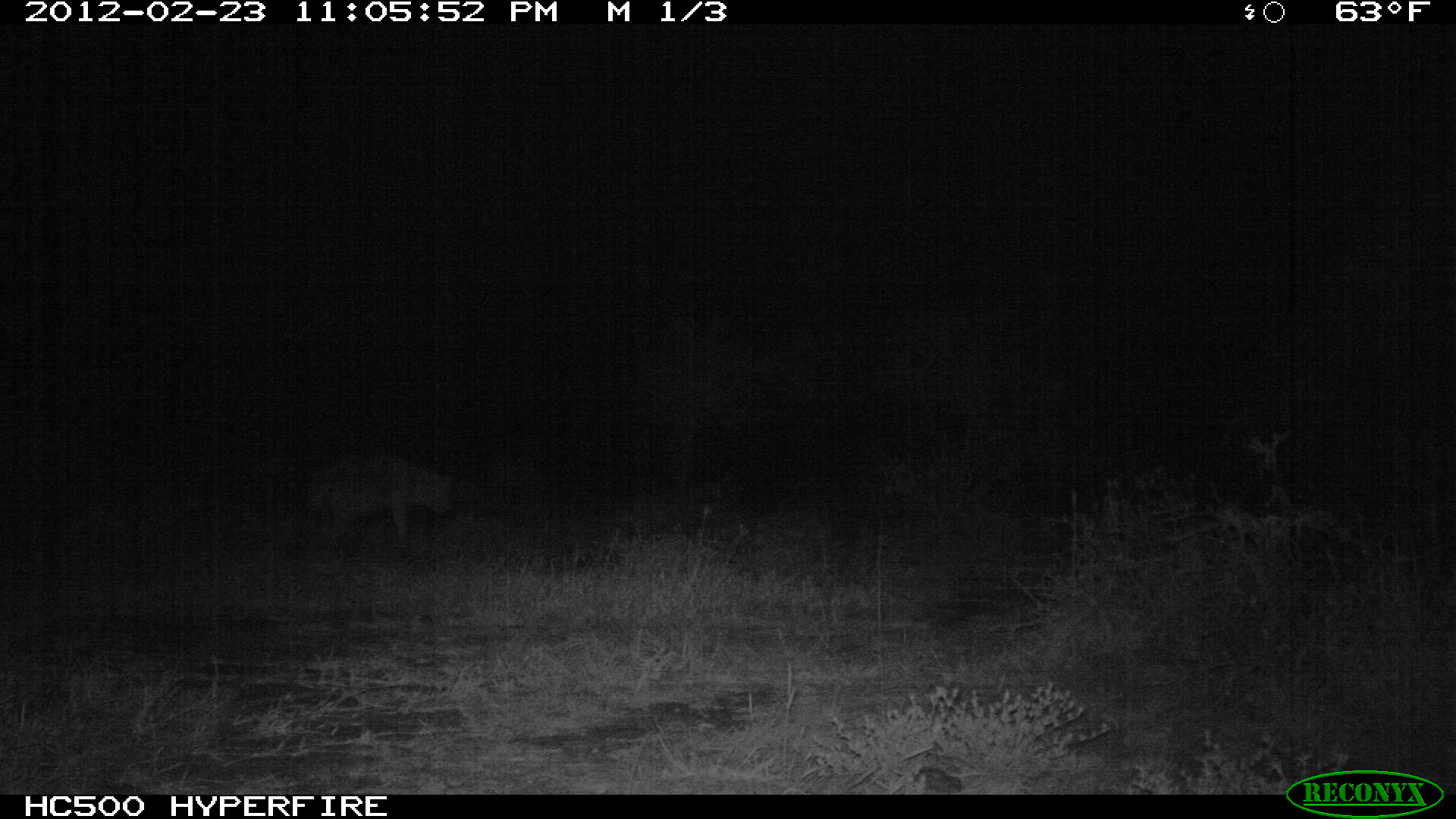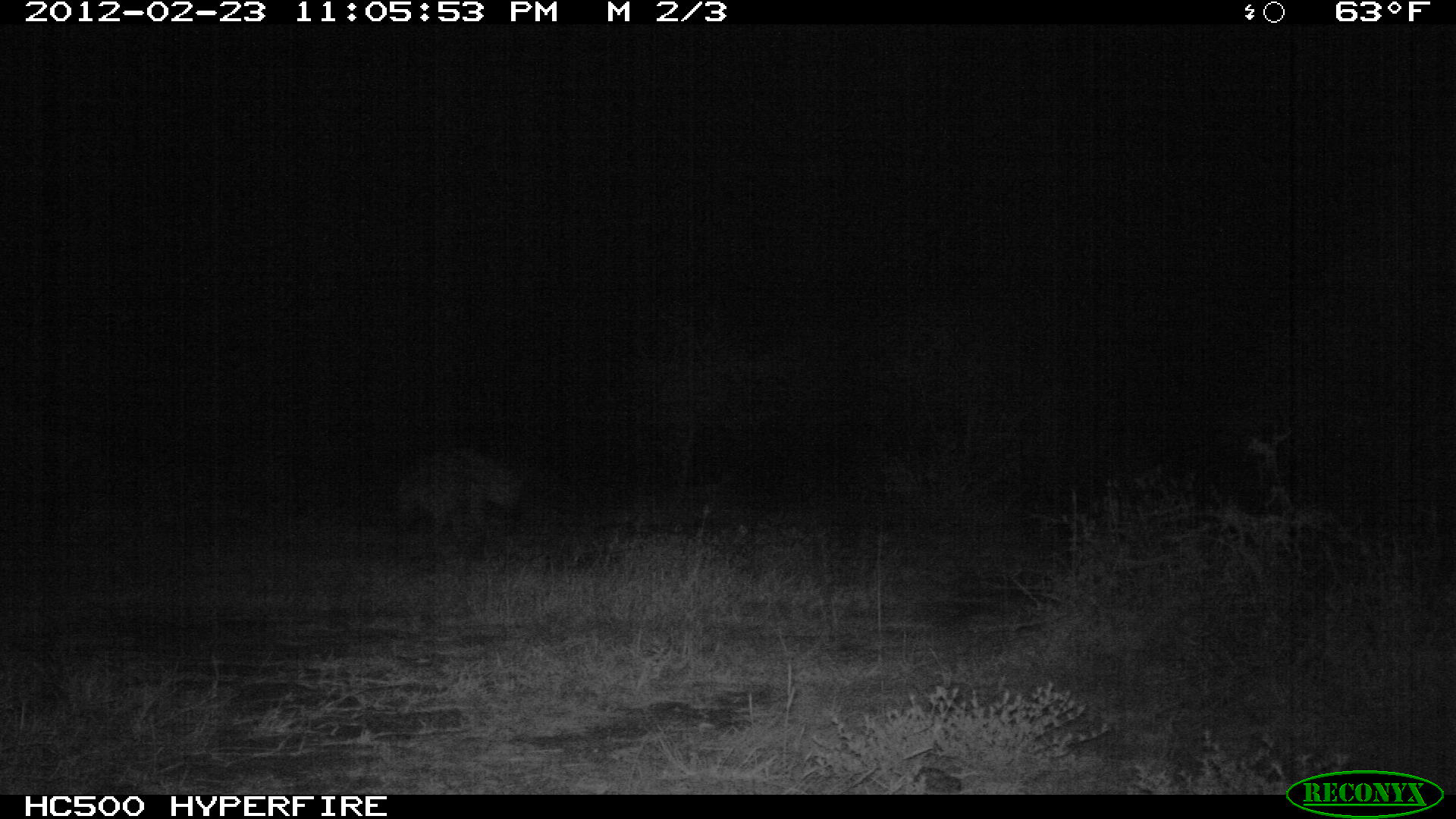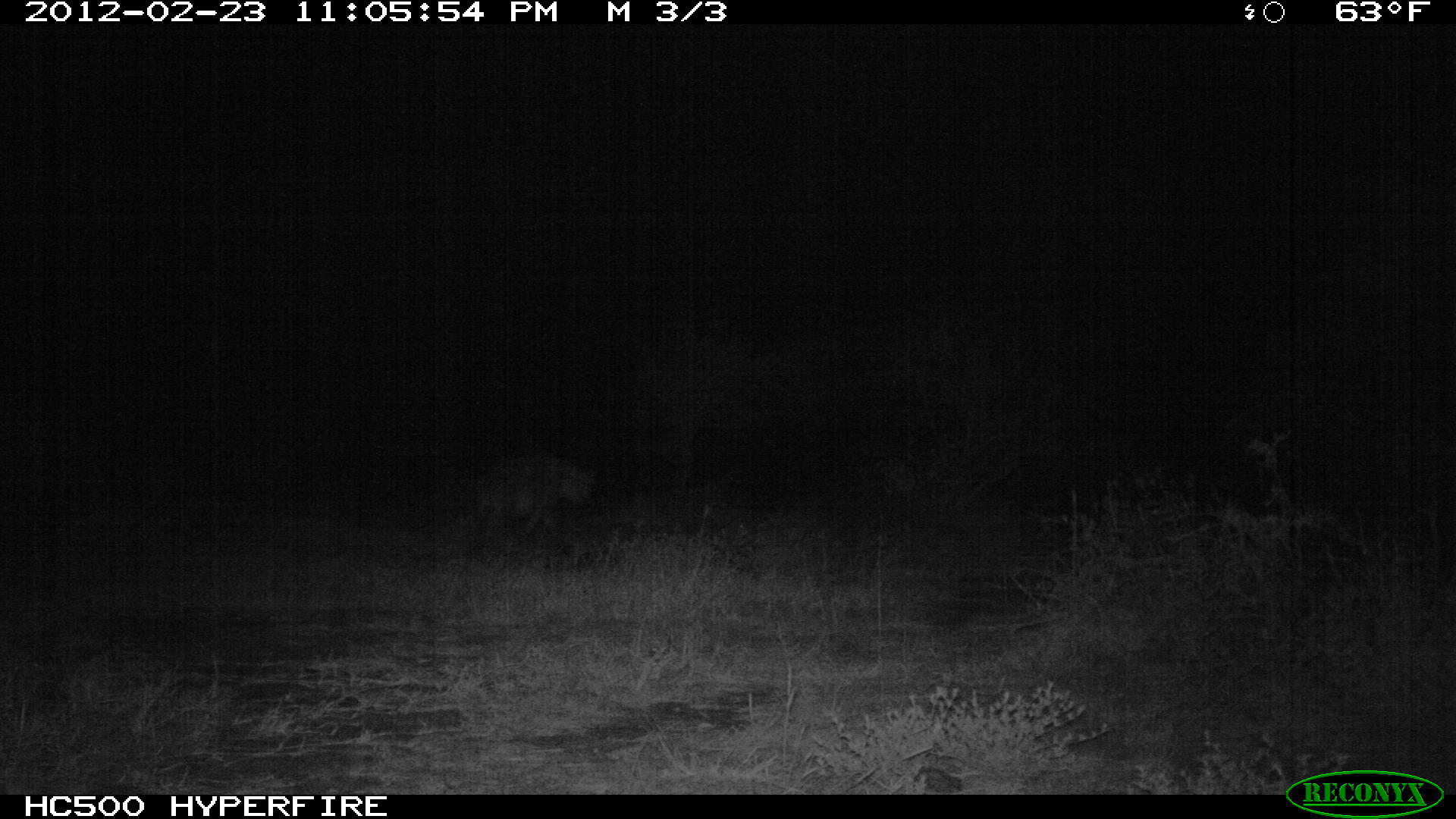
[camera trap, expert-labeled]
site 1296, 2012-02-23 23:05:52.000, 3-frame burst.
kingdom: Animalia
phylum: Chordata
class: Mammalia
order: Carnivora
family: Hyaenidae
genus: Crocuta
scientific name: Crocuta crocuta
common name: spotted hyena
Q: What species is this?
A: Crocuta crocuta (spotted hyena).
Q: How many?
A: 1.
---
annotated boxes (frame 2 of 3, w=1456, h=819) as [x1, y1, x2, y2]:
crocuta crocuta: [396, 449, 523, 538]